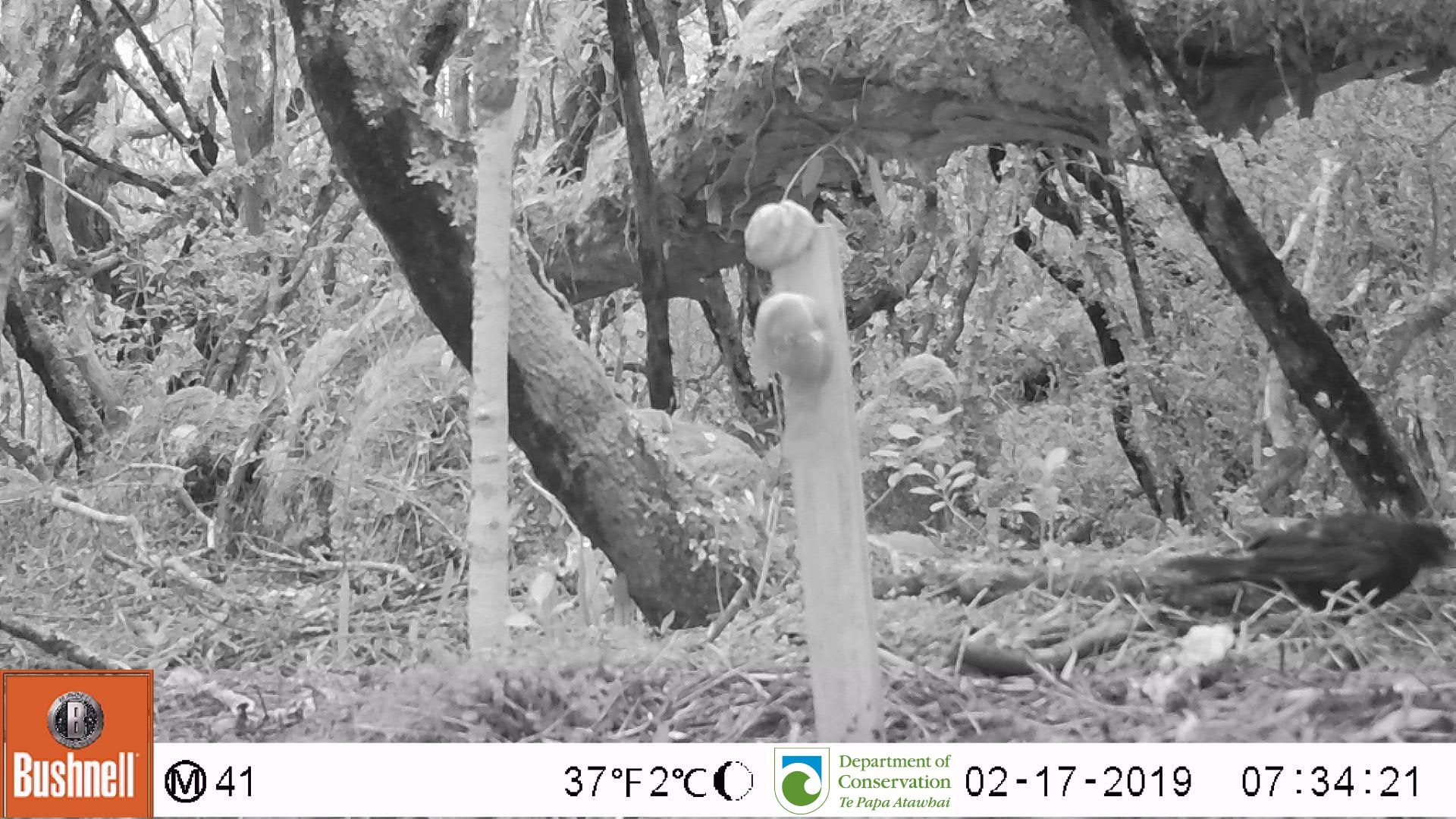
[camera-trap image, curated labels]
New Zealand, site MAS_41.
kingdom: Animalia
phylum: Chordata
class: Aves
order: Passeriformes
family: Turdidae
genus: Turdus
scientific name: Turdus merula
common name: eurasian blackbird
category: blackbird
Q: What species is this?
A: Blackbird (eurasian blackbird) (Turdus merula).